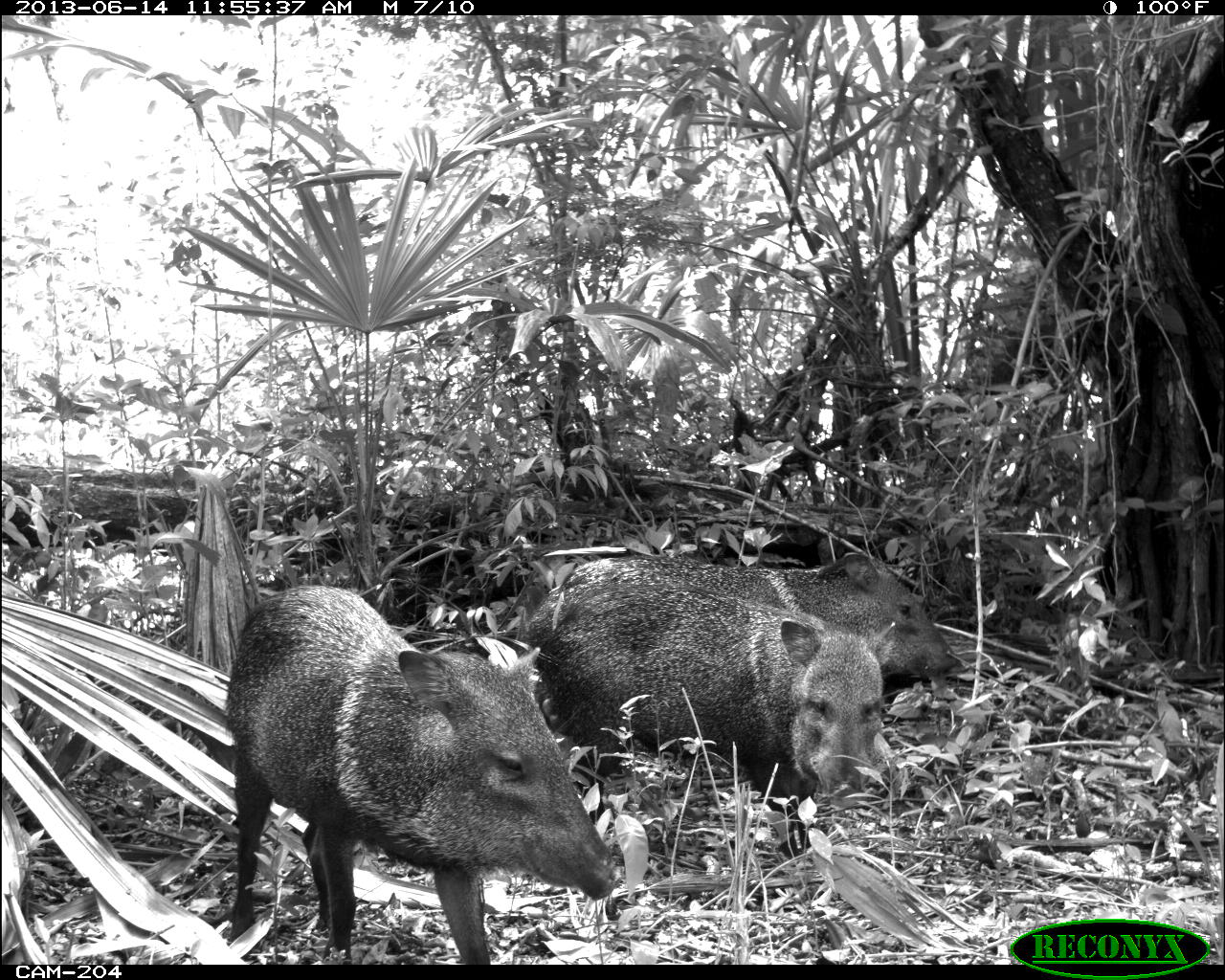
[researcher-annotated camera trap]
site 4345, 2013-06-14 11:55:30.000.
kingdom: Animalia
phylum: Chordata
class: Mammalia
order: Artiodactyla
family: Tayassuidae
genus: Pecari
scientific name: Pecari tajacu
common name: collared peccary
Pecari tajacu (collared peccary), count 3.